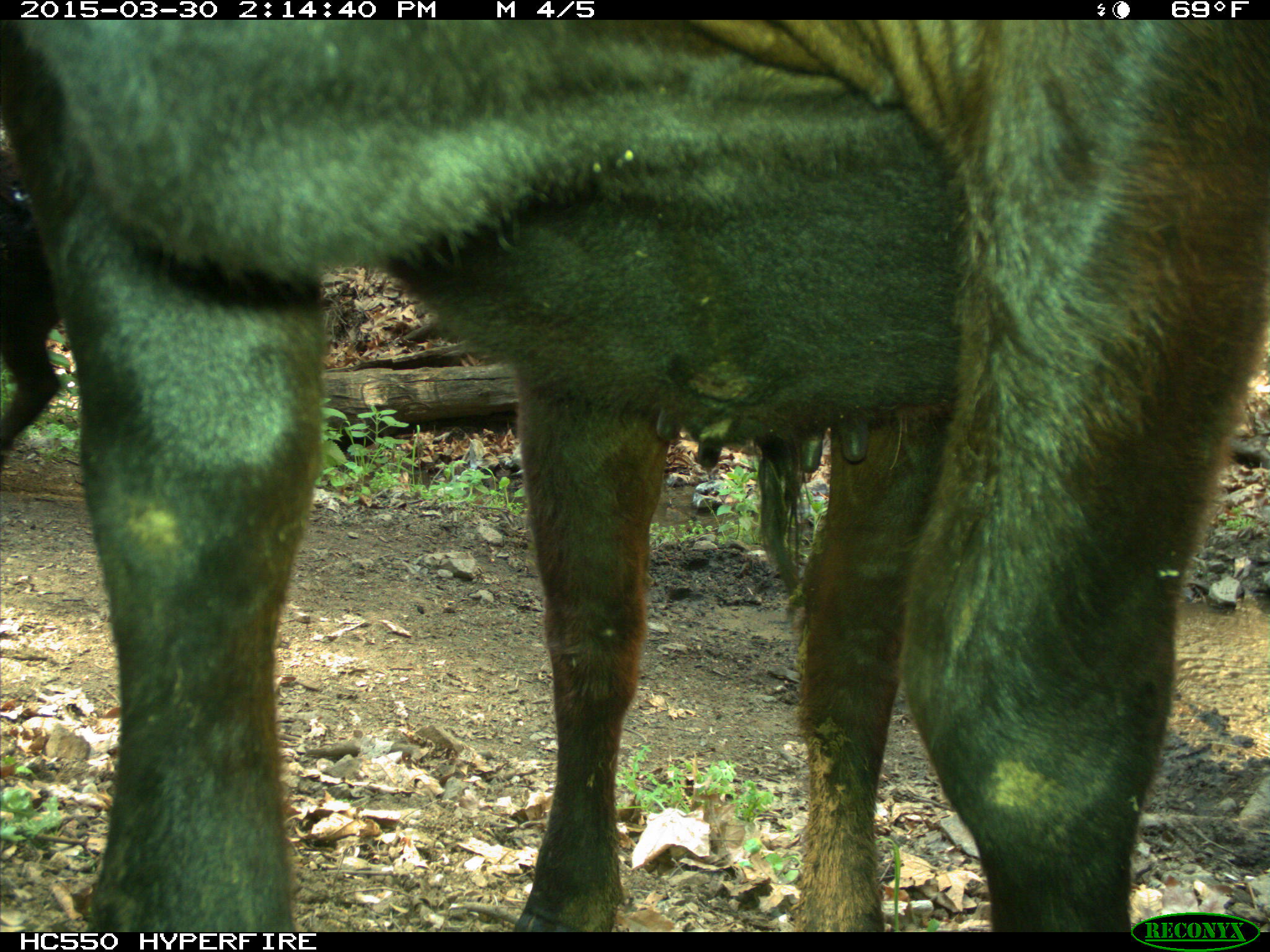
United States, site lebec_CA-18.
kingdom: Animalia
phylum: Chordata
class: Mammalia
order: Artiodactyla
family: Bovidae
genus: Bos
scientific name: Bos taurus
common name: domestic cow